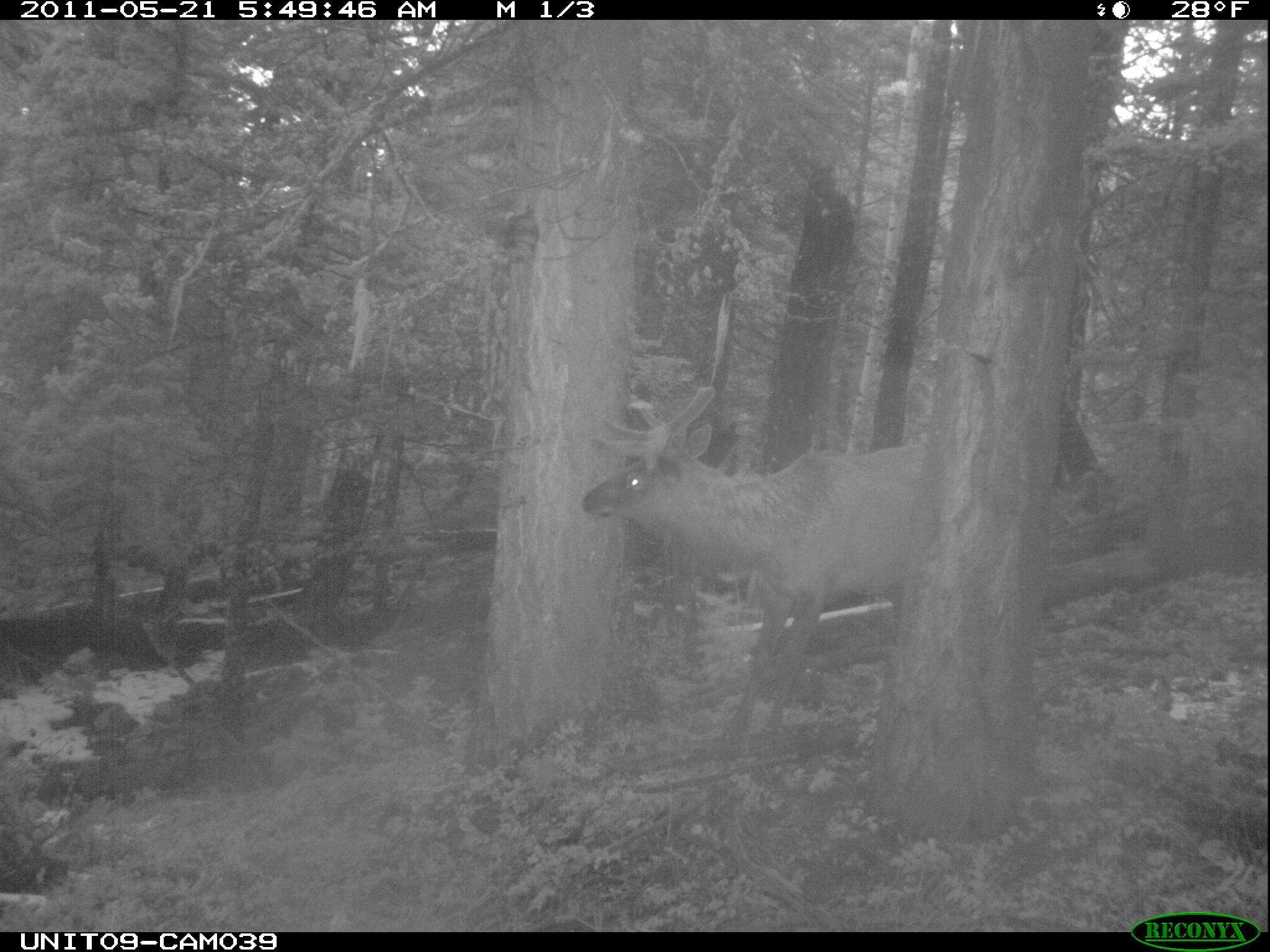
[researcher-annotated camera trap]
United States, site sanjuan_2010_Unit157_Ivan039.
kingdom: Animalia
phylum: Chordata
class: Mammalia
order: Artiodactyla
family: Cervidae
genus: Cervus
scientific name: Cervus elaphus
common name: red deer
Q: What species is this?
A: Cervus elaphus (red deer).